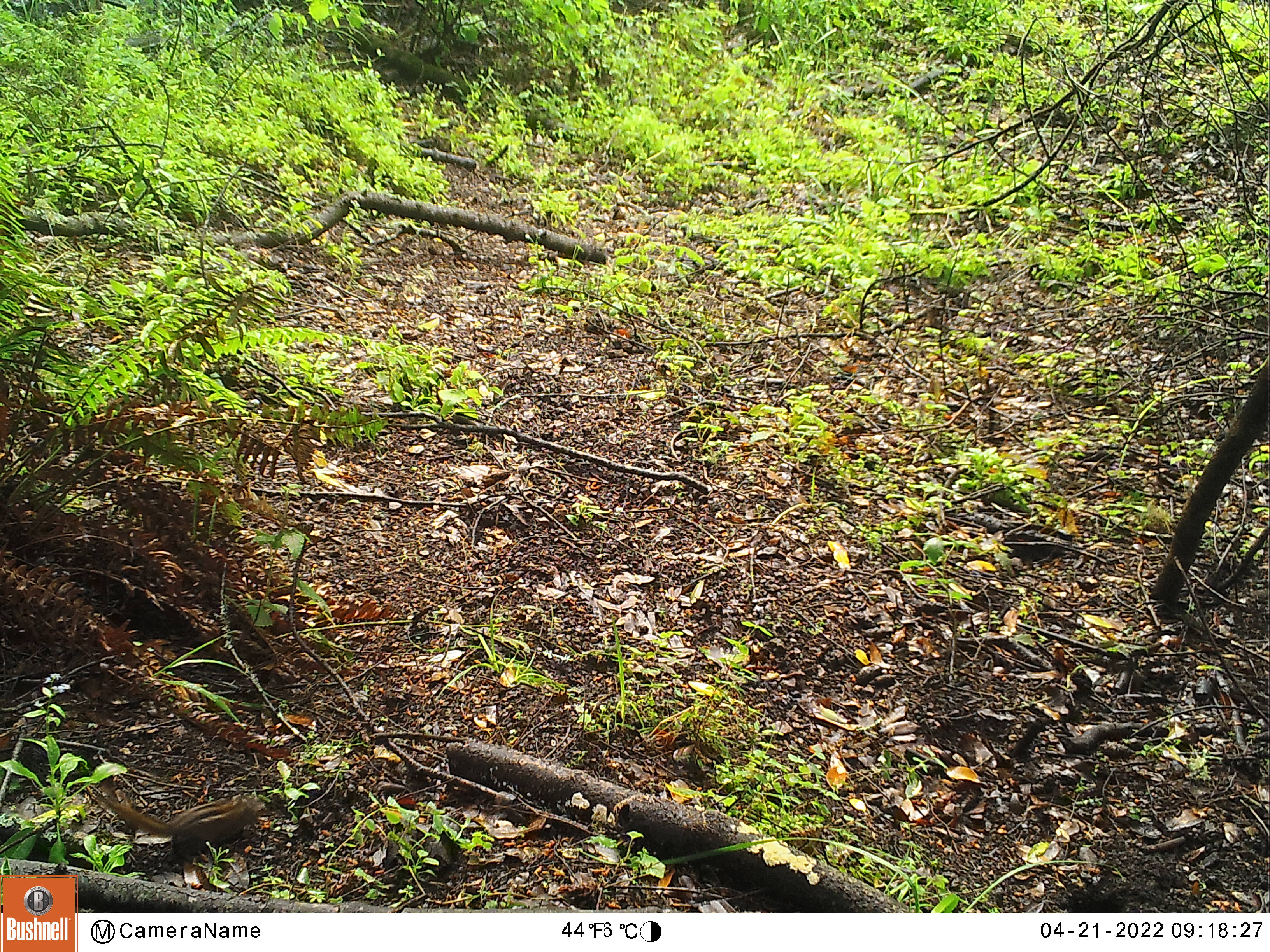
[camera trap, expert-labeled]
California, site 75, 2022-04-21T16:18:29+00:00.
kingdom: Animalia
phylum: Chordata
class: Mammalia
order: Rodentia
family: Sciuridae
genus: Neotamias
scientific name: Neotamias merriami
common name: merriam's chipmunk